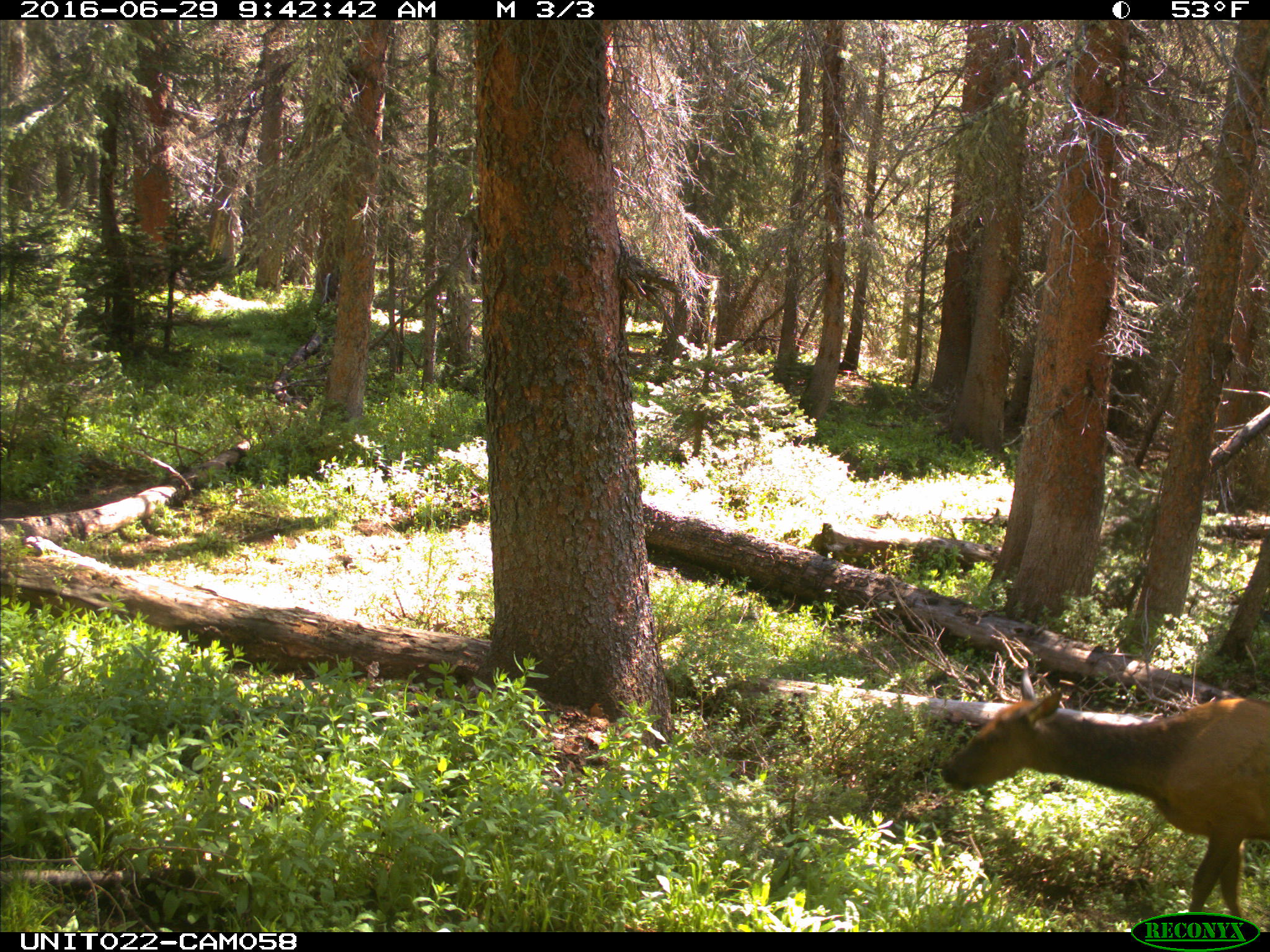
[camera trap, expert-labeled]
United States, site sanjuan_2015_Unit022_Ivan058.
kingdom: Animalia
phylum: Chordata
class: Mammalia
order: Artiodactyla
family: Cervidae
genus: Cervus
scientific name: Cervus elaphus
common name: red deer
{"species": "Cervus elaphus (red deer)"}